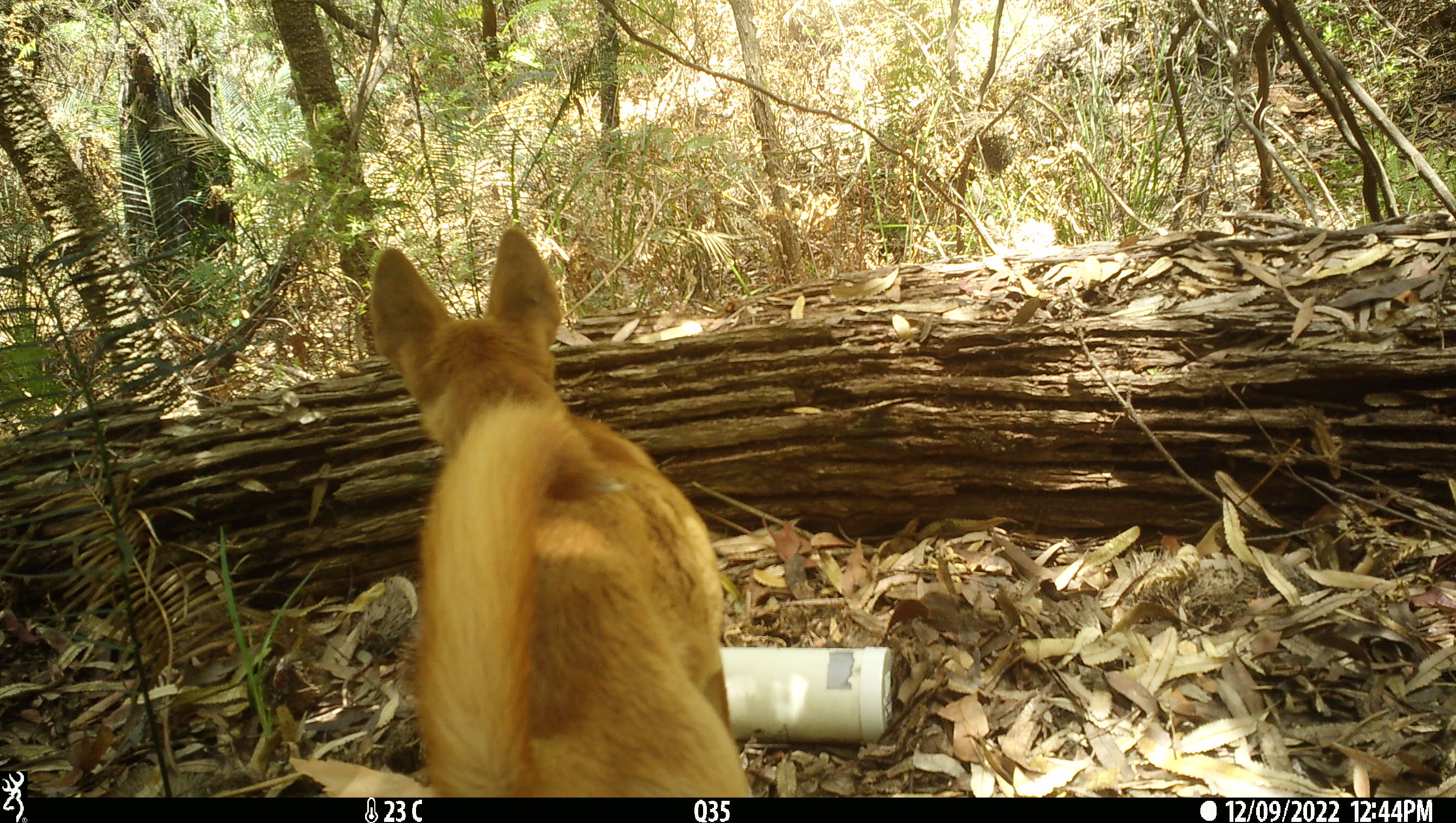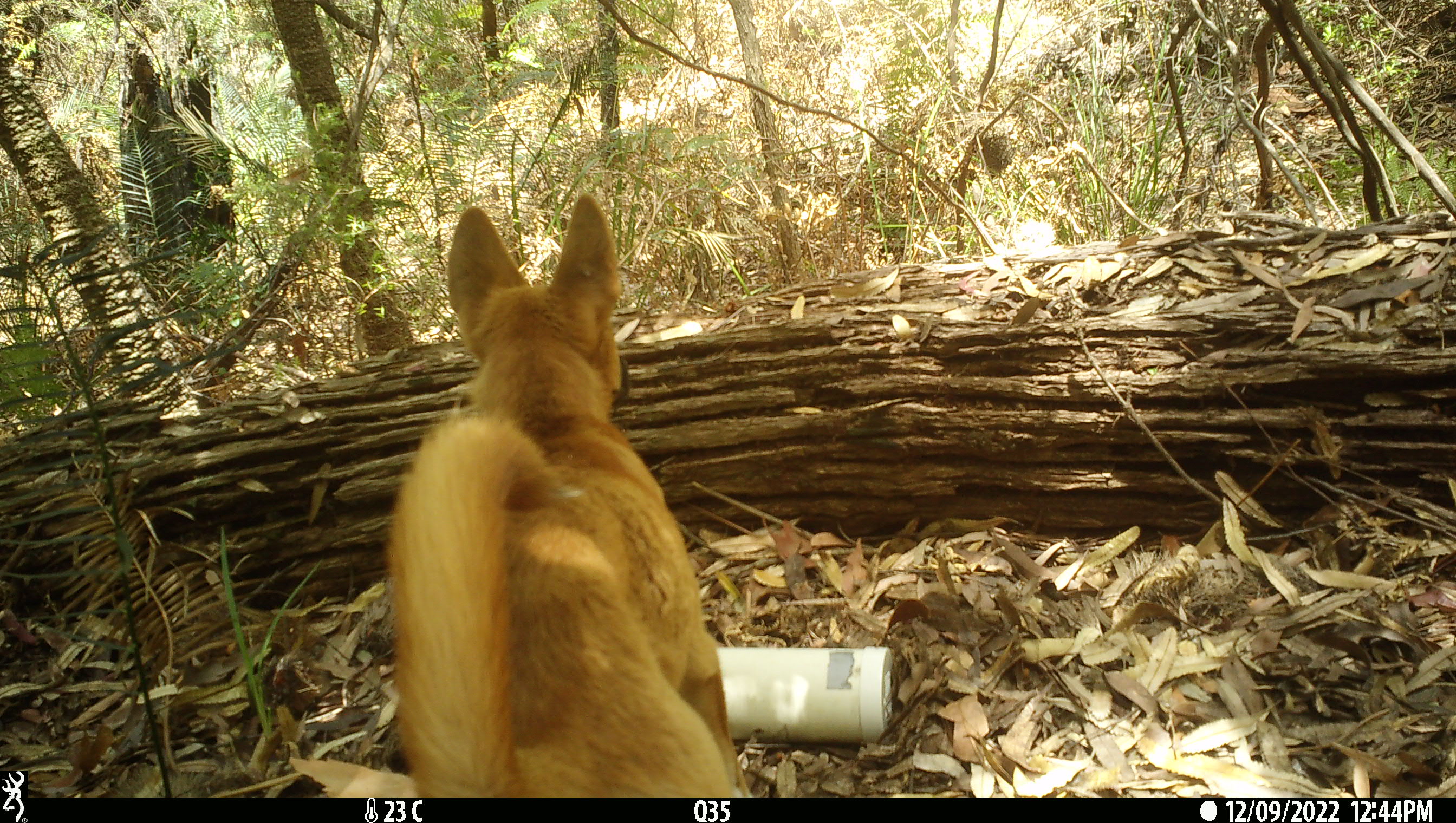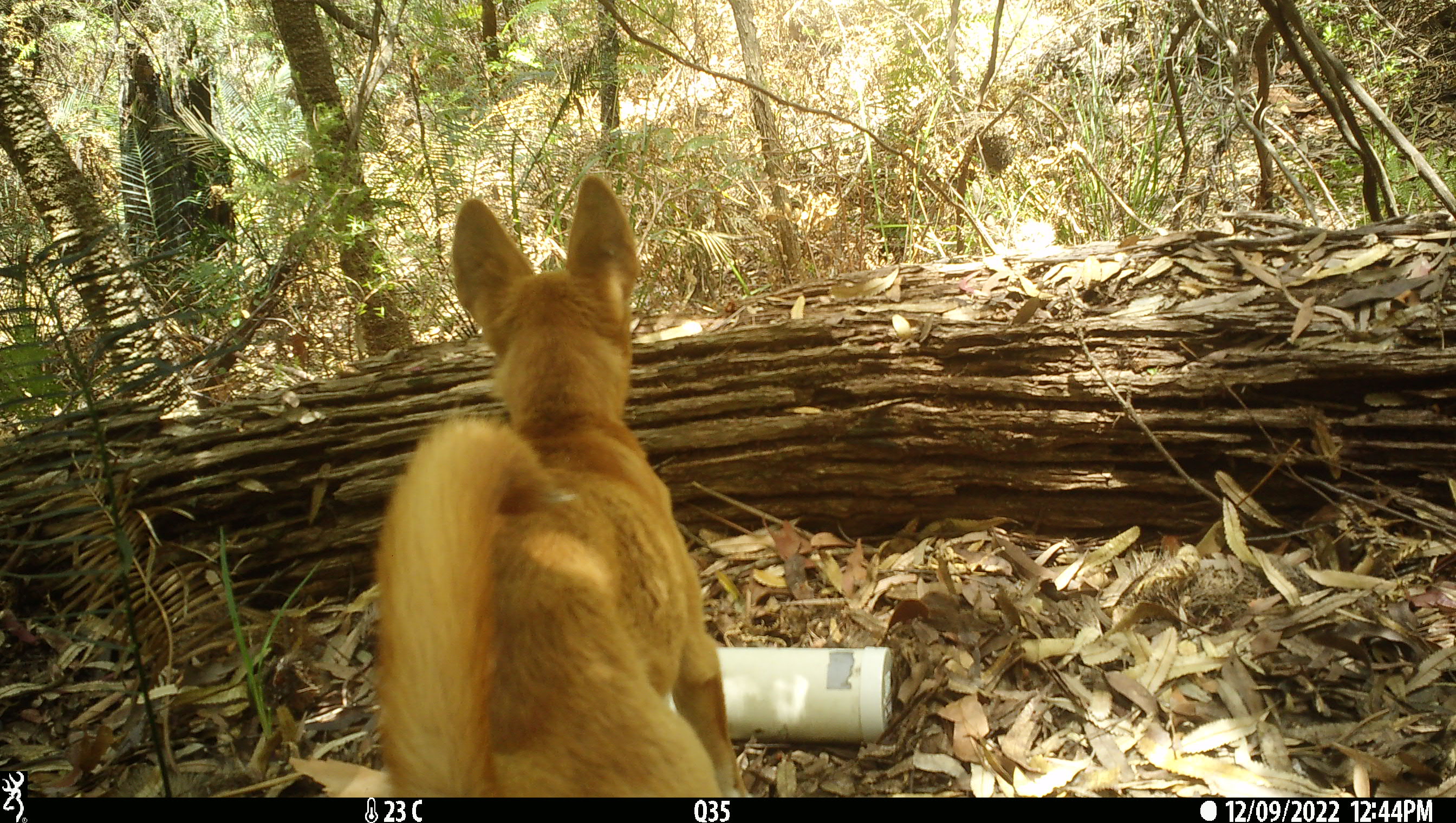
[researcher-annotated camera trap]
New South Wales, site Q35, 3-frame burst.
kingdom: Animalia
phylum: Chordata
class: Mammalia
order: Carnivora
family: Canidae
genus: Canis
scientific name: Canis familiaris dingo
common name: dingo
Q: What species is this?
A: Dingo (Canis familiaris dingo).